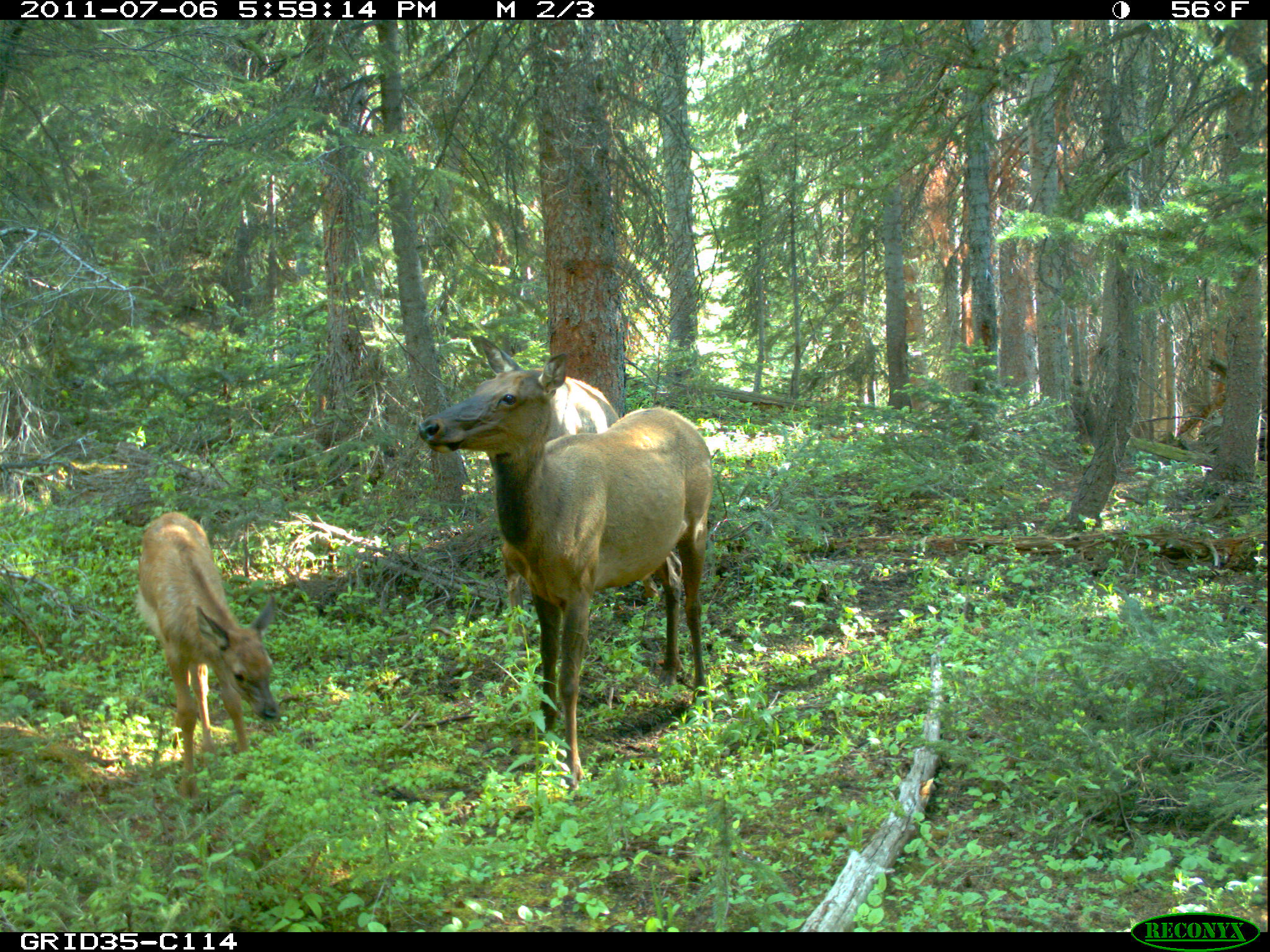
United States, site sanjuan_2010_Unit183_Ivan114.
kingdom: Animalia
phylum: Chordata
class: Mammalia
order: Artiodactyla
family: Cervidae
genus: Cervus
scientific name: Cervus elaphus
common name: red deer